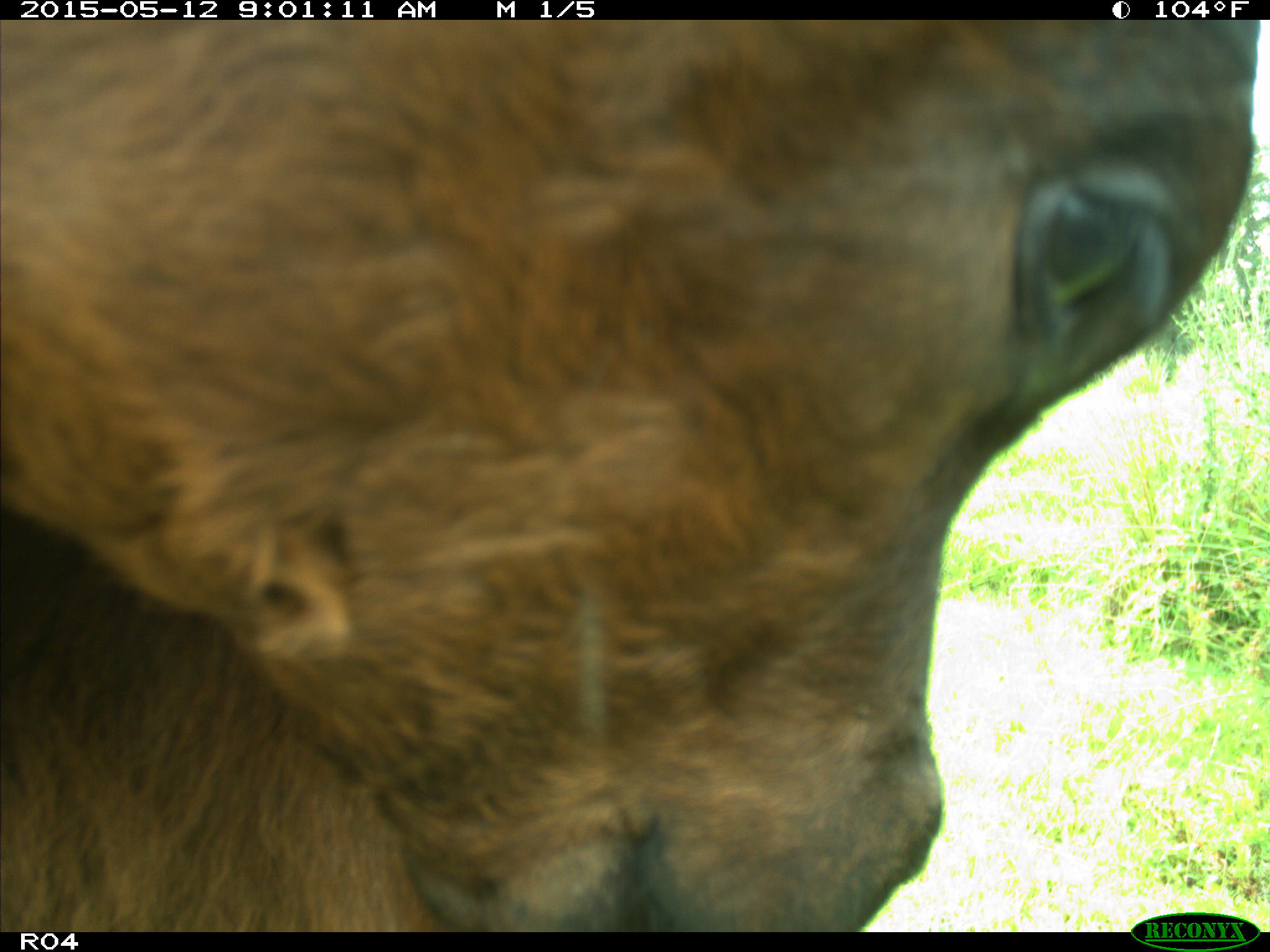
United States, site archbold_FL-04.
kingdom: Animalia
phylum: Chordata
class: Mammalia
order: Artiodactyla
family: Bovidae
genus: Bos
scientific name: Bos taurus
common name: domestic cow